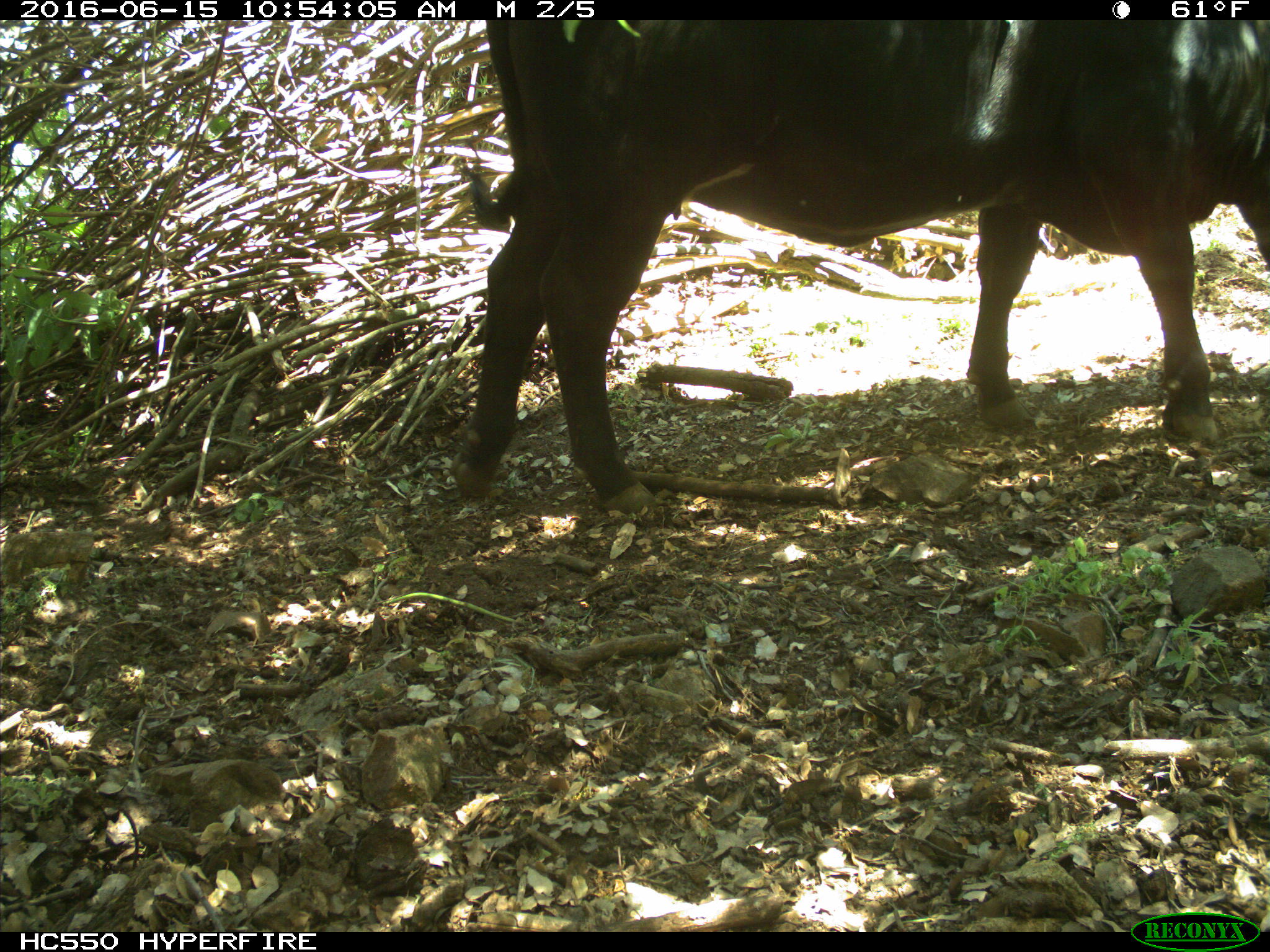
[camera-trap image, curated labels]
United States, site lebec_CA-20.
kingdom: Animalia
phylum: Chordata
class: Mammalia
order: Artiodactyla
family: Bovidae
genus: Bos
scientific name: Bos taurus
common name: domestic cow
Bos taurus (domestic cow).